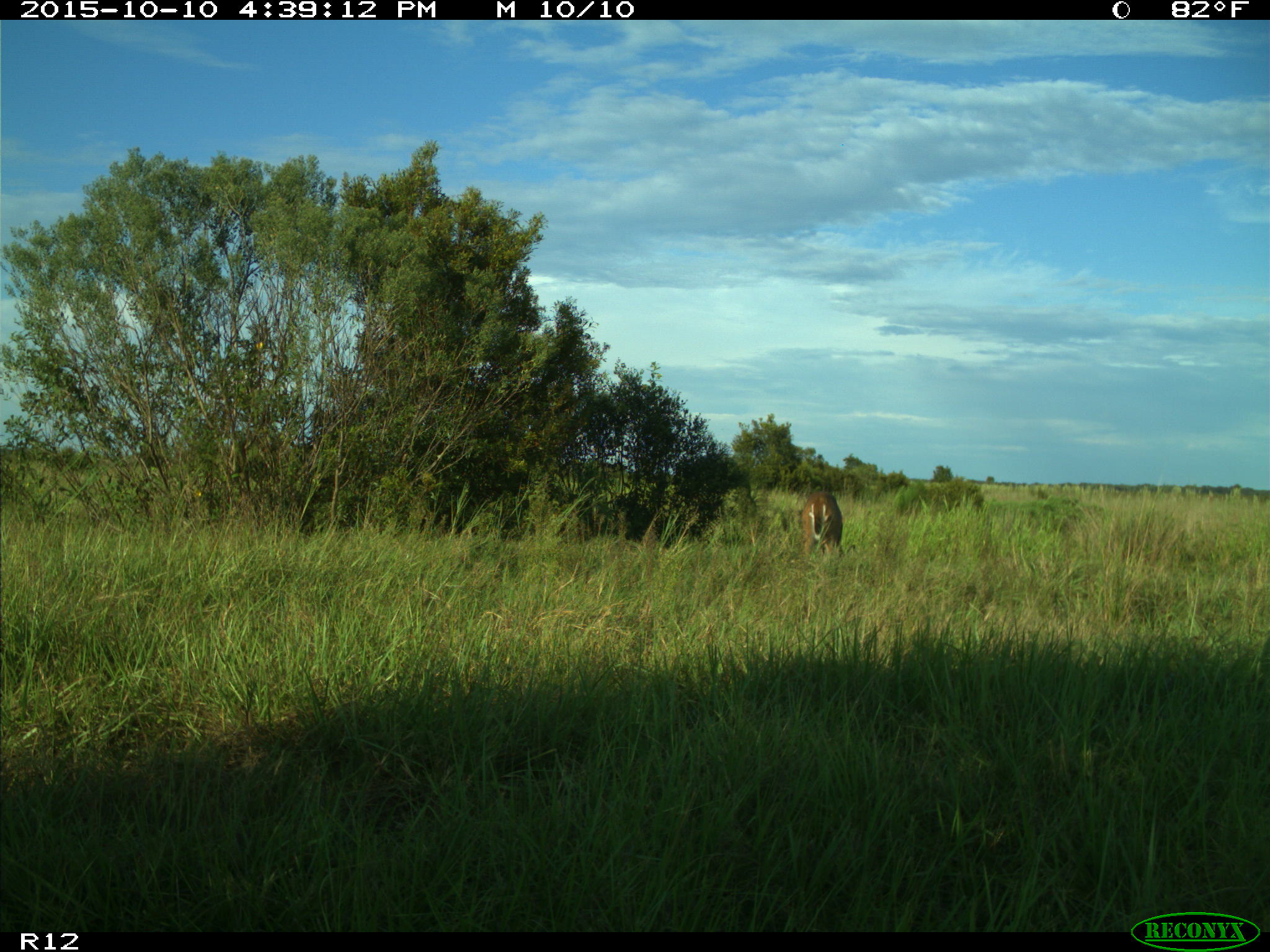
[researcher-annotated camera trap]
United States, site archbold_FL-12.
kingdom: Animalia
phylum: Chordata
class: Mammalia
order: Artiodactyla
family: Cervidae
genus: Odocoileus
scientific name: Odocoileus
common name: deer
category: unidentified deer